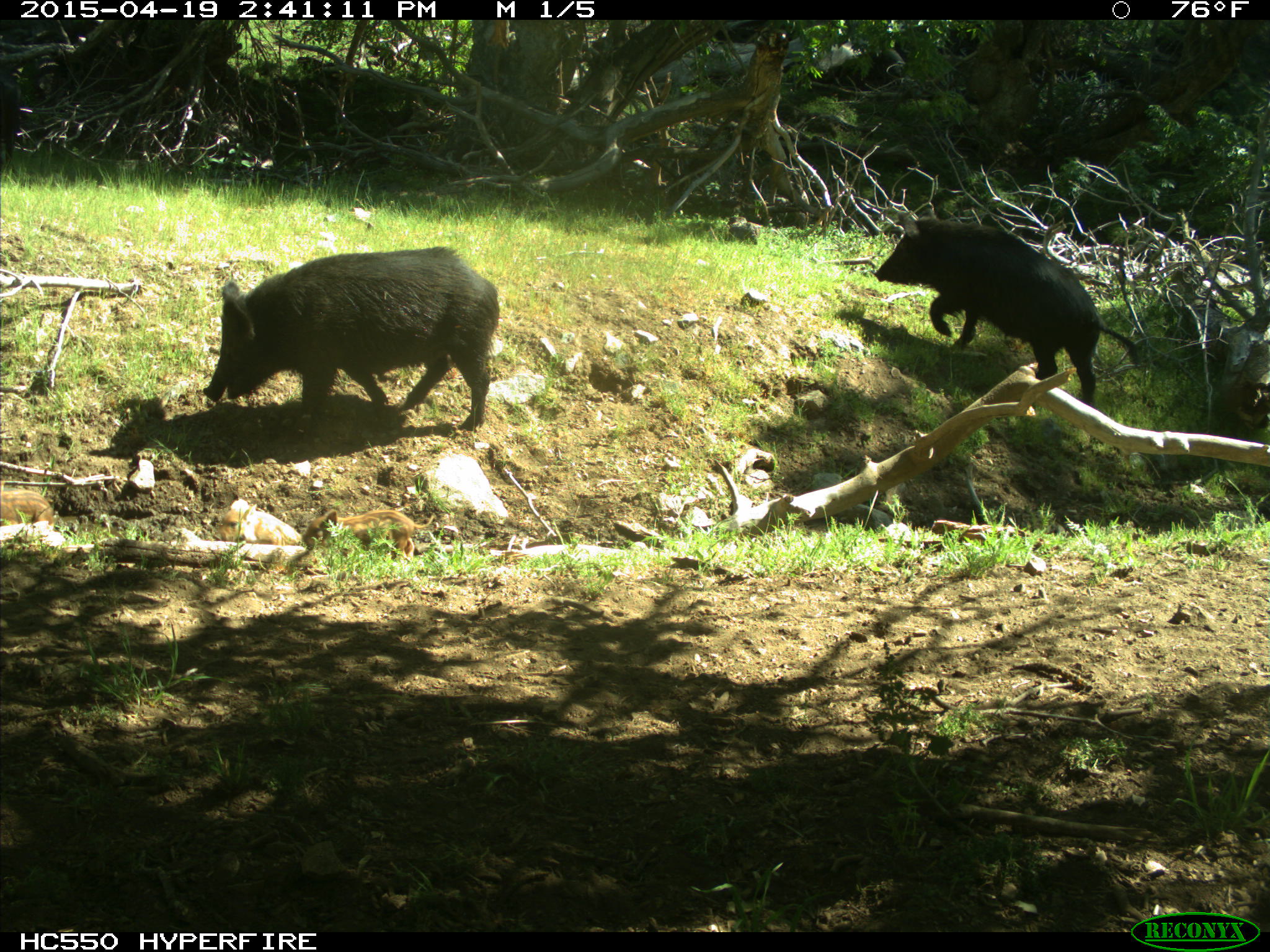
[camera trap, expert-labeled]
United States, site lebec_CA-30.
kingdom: Animalia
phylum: Chordata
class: Mammalia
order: Artiodactyla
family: Suidae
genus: Sus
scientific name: Sus scrofa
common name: wild boar